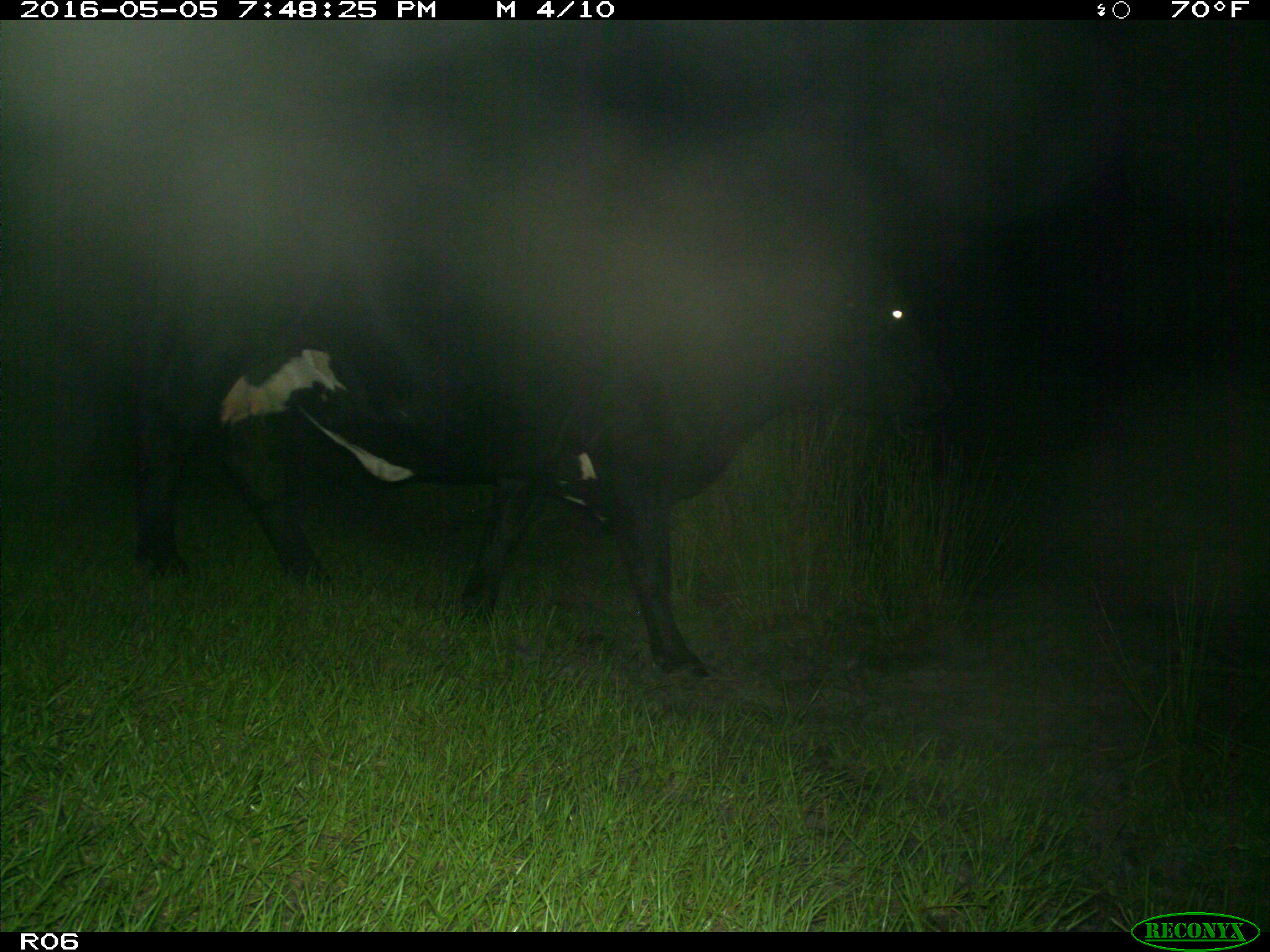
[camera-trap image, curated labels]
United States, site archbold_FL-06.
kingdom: Animalia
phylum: Chordata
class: Mammalia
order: Artiodactyla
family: Bovidae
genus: Bos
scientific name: Bos taurus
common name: domestic cow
Bos taurus (domestic cow).